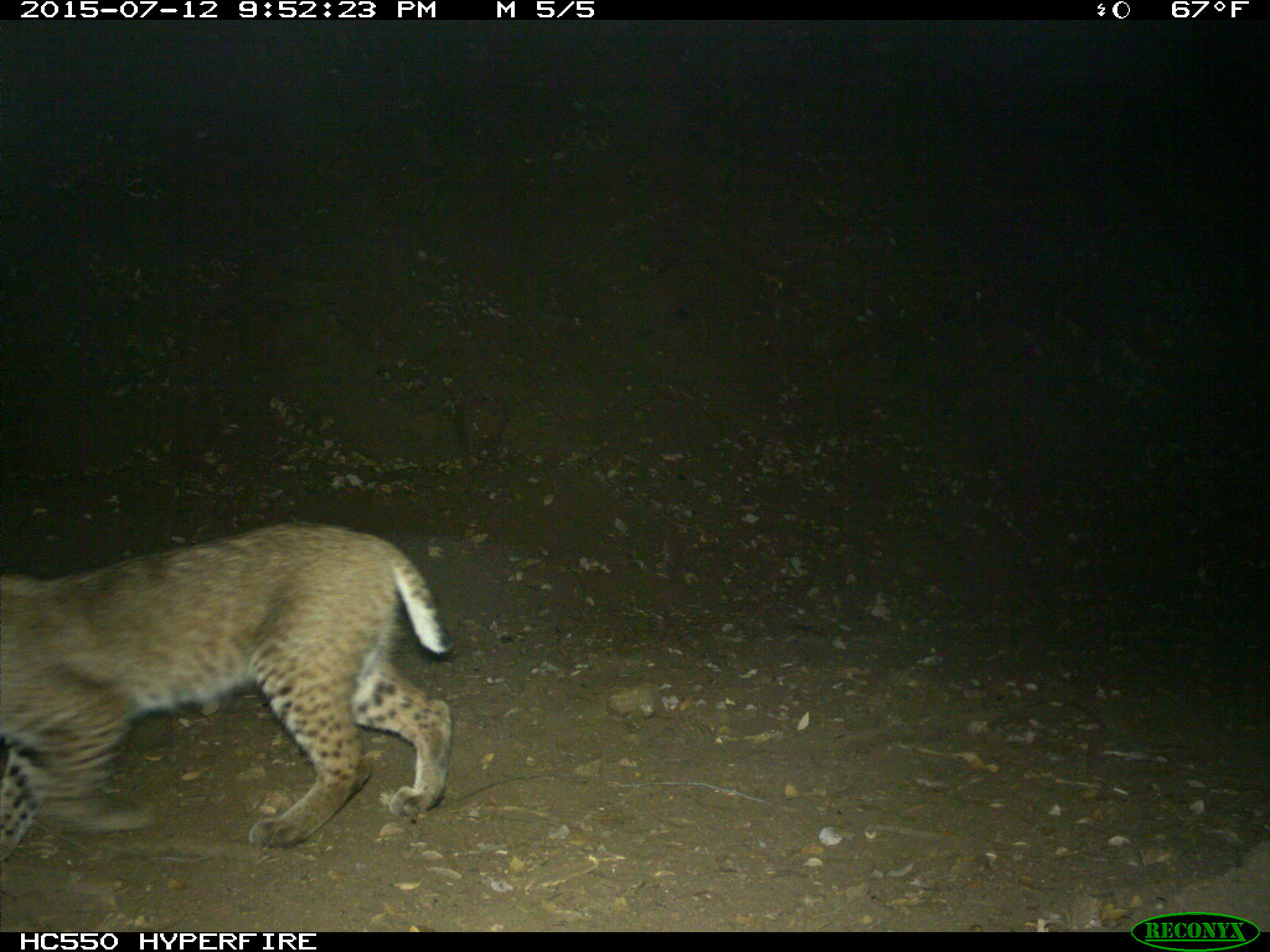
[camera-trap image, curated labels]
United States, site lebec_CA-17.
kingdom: Animalia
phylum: Chordata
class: Mammalia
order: Carnivora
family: Felidae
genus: Lynx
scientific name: Lynx rufus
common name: bobcat